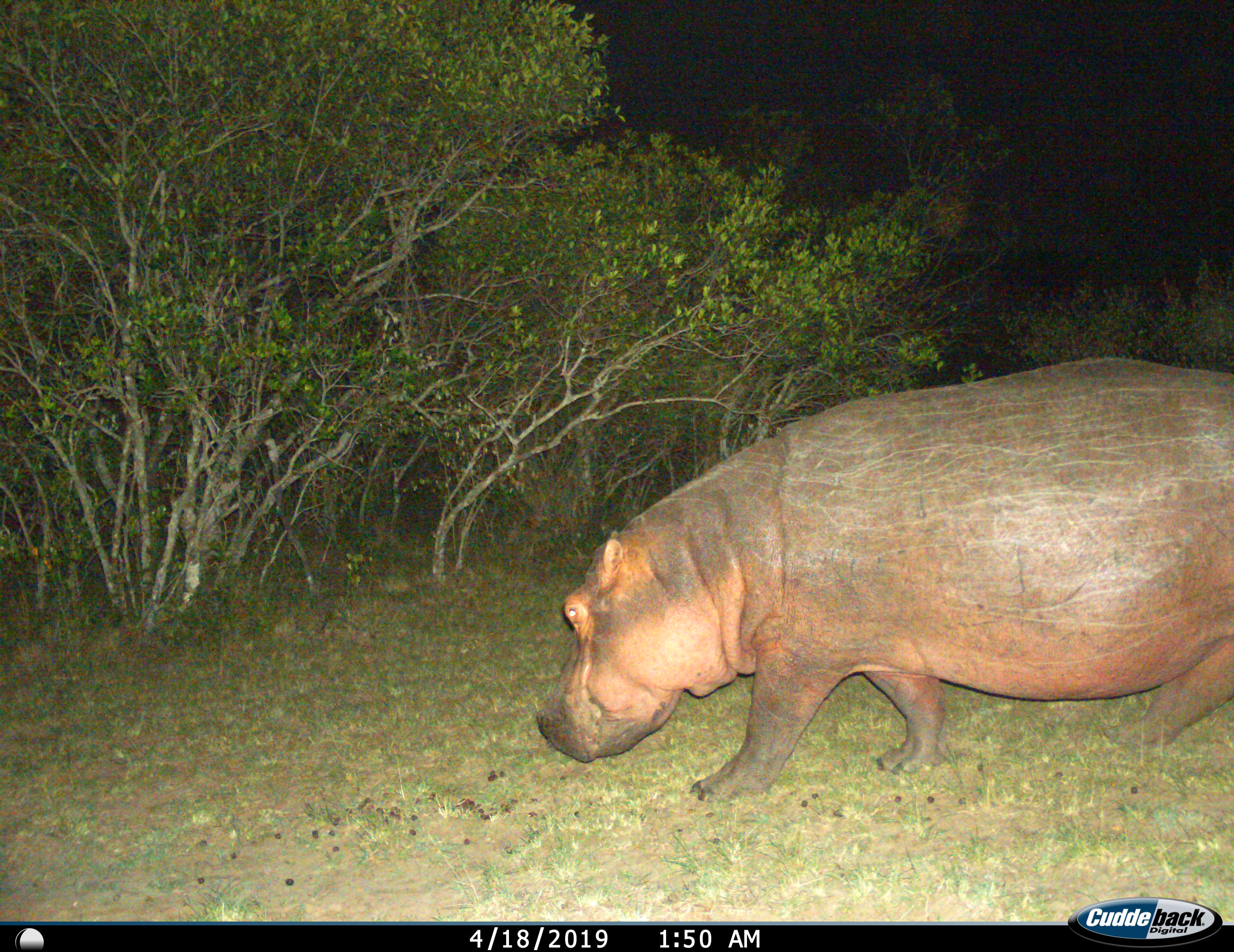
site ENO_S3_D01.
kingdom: Animalia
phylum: Chordata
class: Mammalia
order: Artiodactyla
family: Hippopotamidae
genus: Hippopotamus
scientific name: Hippopotamus amphibius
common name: hippopotamus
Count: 1.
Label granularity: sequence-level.